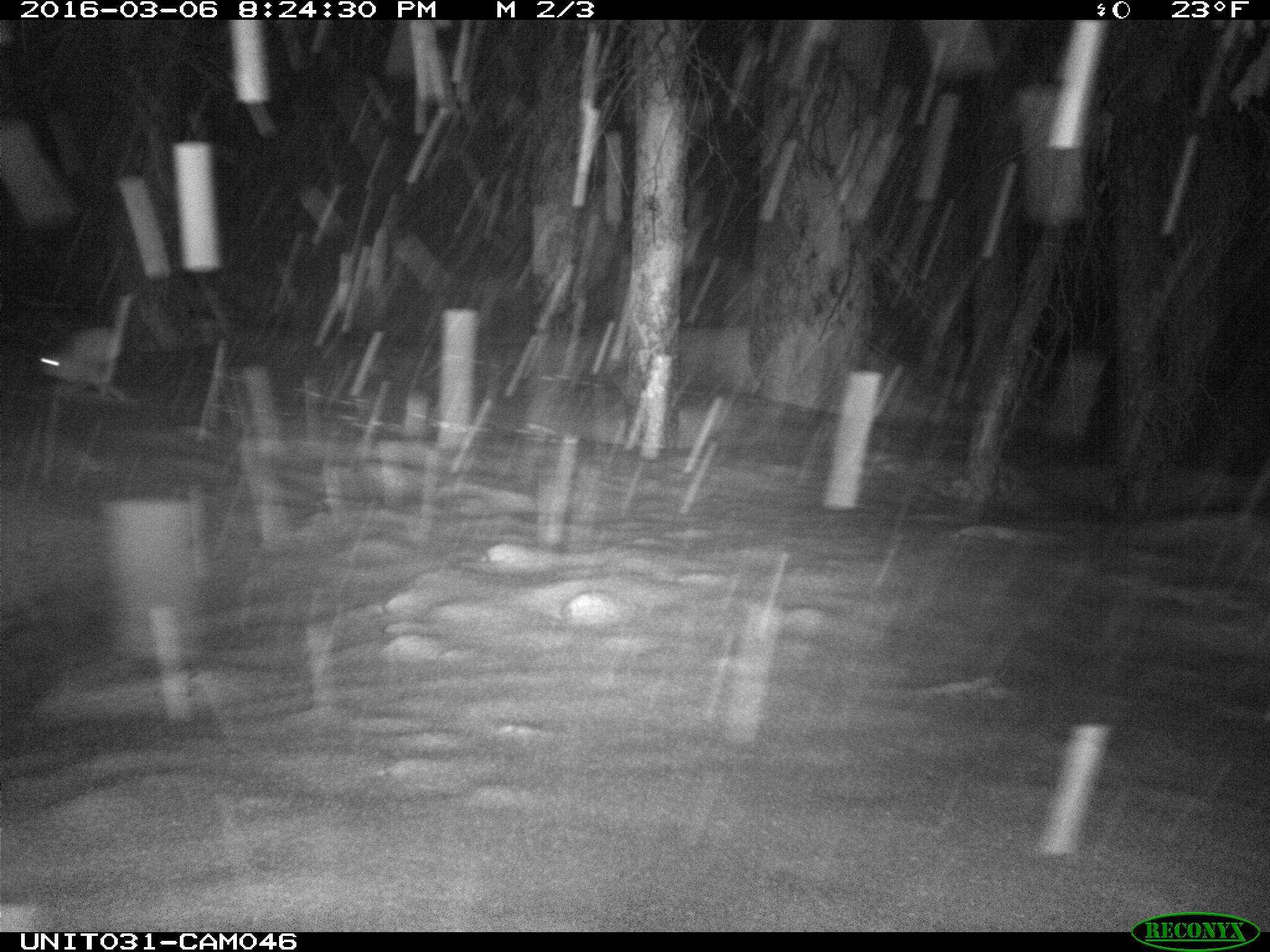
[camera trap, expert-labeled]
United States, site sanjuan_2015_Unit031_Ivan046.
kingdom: Animalia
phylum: Chordata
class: Mammalia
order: Lagomorpha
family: Leporidae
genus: Lepus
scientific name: Lepus americanus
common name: snowshoe hare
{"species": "Lepus americanus (snowshoe hare)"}